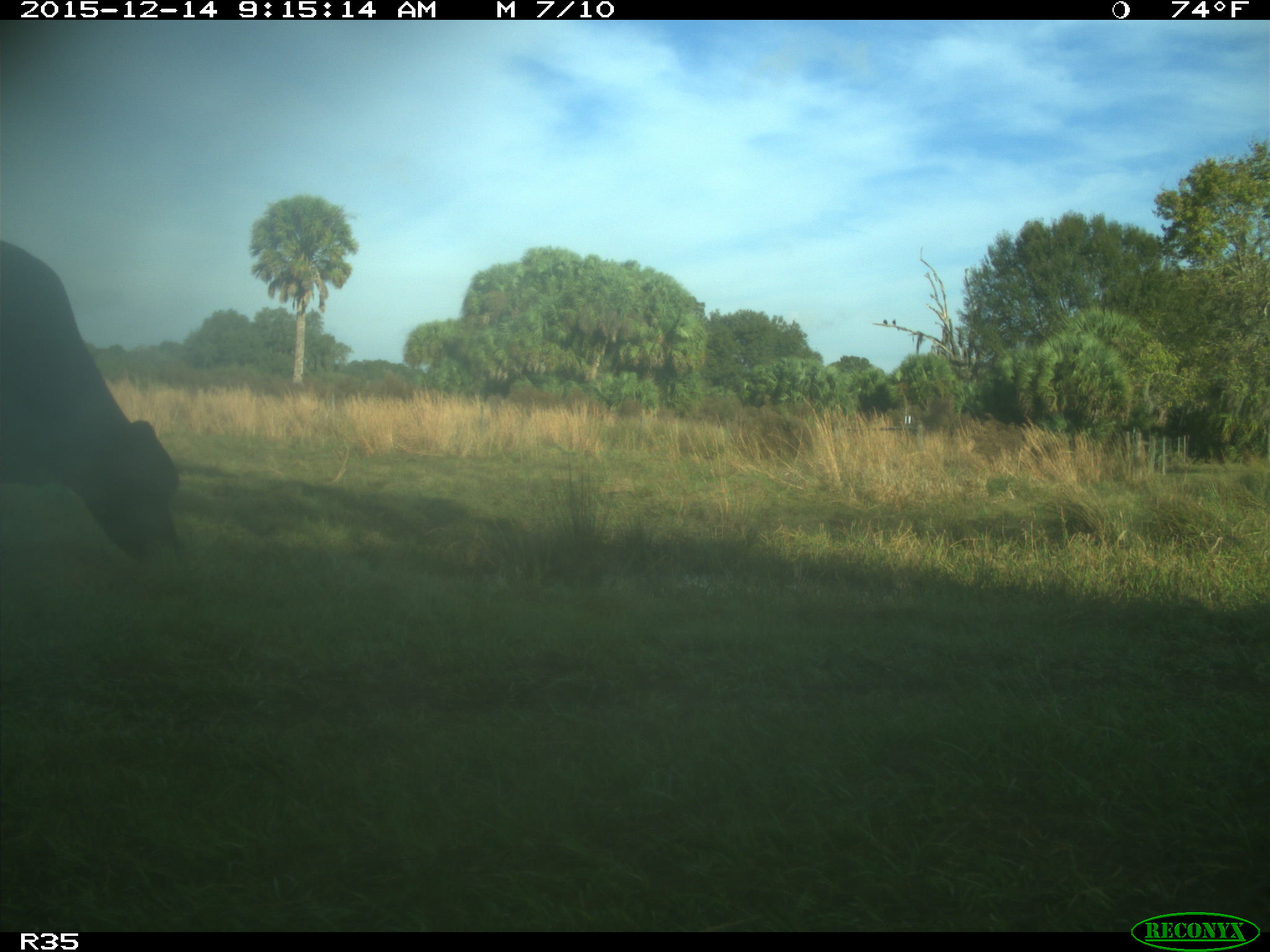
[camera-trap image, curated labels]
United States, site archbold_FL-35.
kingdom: Animalia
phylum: Chordata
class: Mammalia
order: Artiodactyla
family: Bovidae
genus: Bos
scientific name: Bos taurus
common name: domestic cow